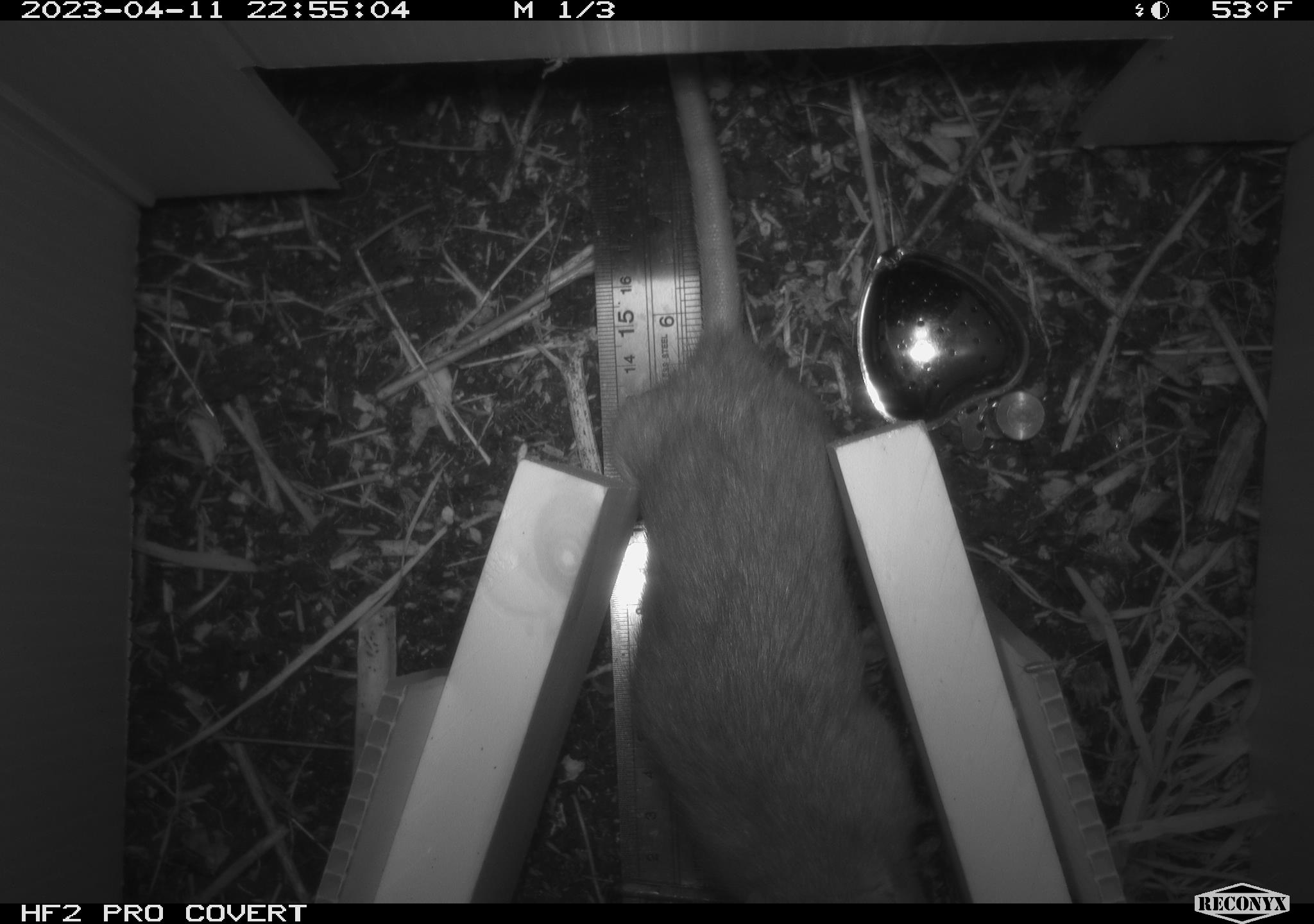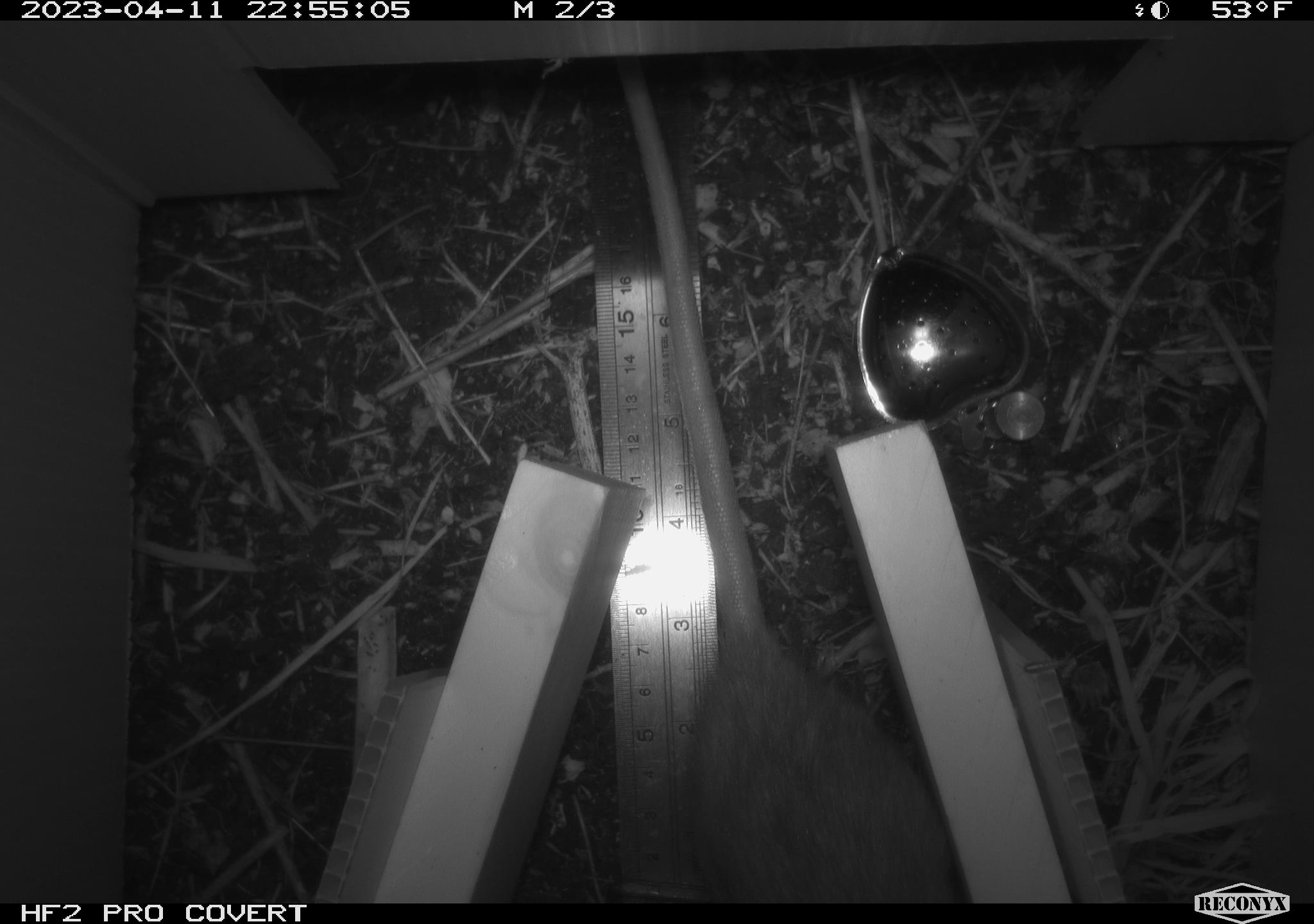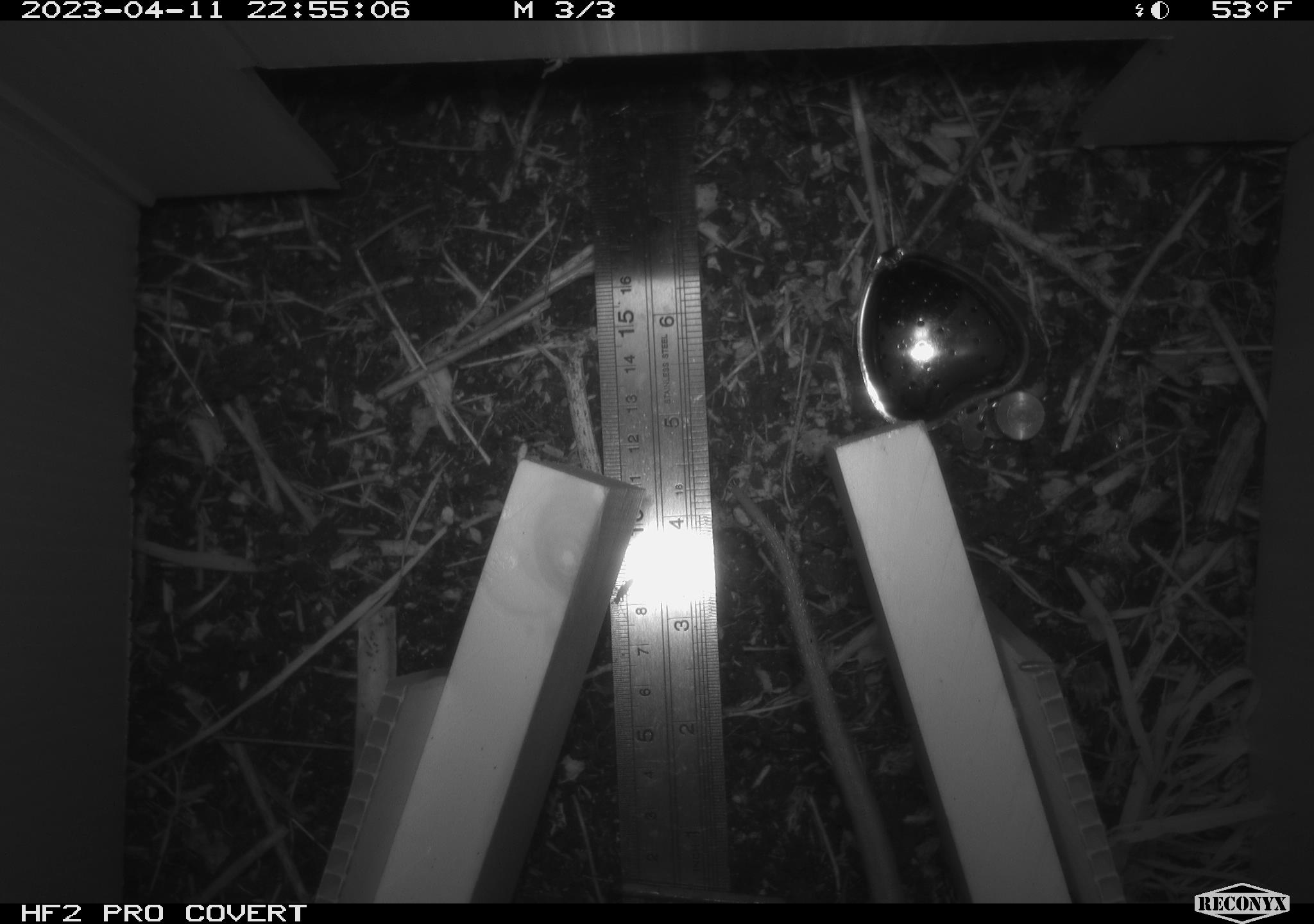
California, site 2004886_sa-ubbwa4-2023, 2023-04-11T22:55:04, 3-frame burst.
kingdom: Animalia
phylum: Chordata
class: Mammalia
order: Rodentia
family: Muridae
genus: Rattus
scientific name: Rattus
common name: rat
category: rattus species